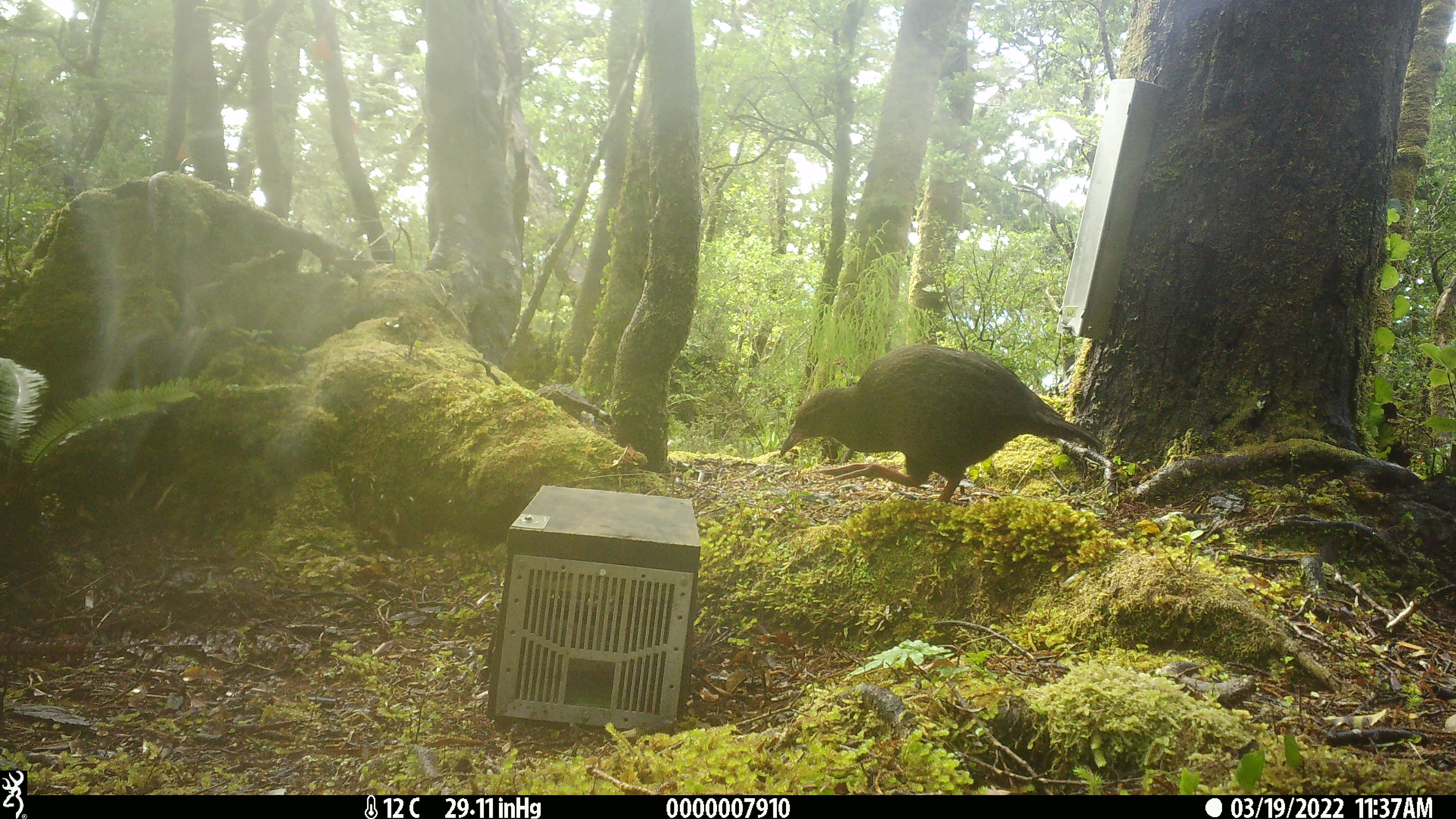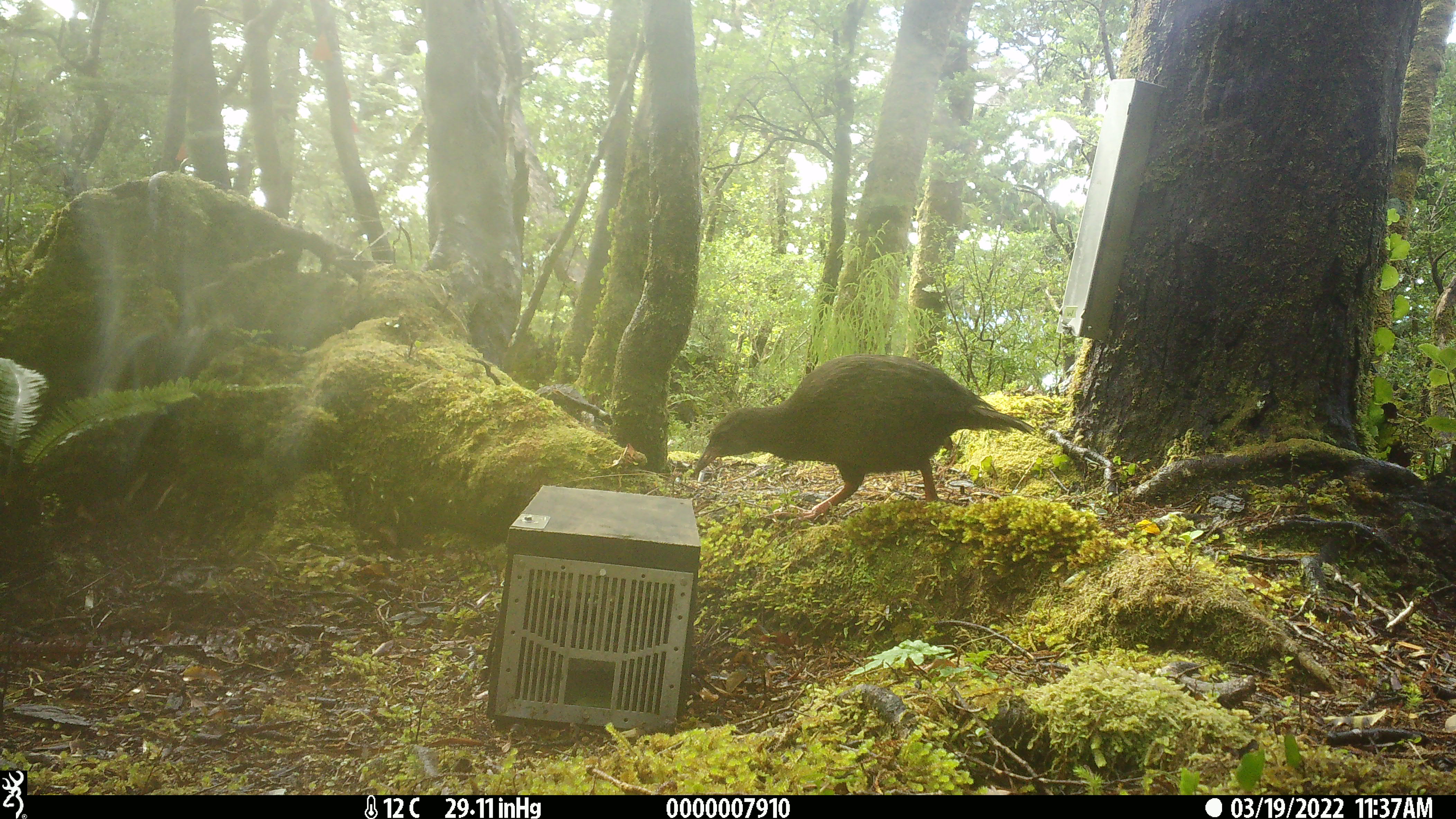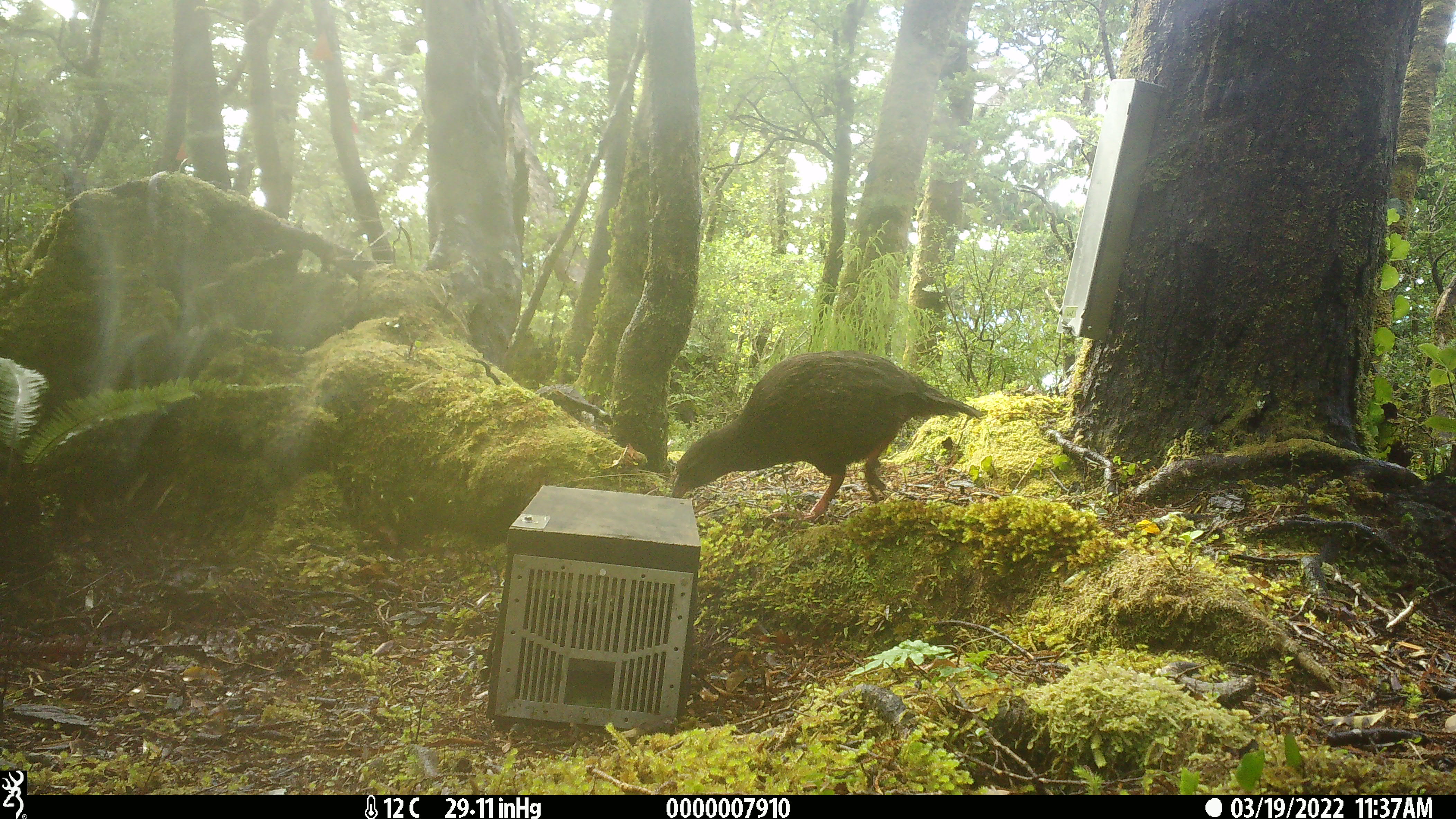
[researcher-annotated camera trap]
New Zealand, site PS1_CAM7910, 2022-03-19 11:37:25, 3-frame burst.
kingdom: Animalia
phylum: Chordata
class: Aves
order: Gruiformes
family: Rallidae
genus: Gallirallus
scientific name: Gallirallus australis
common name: weka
Weka (Gallirallus australis).